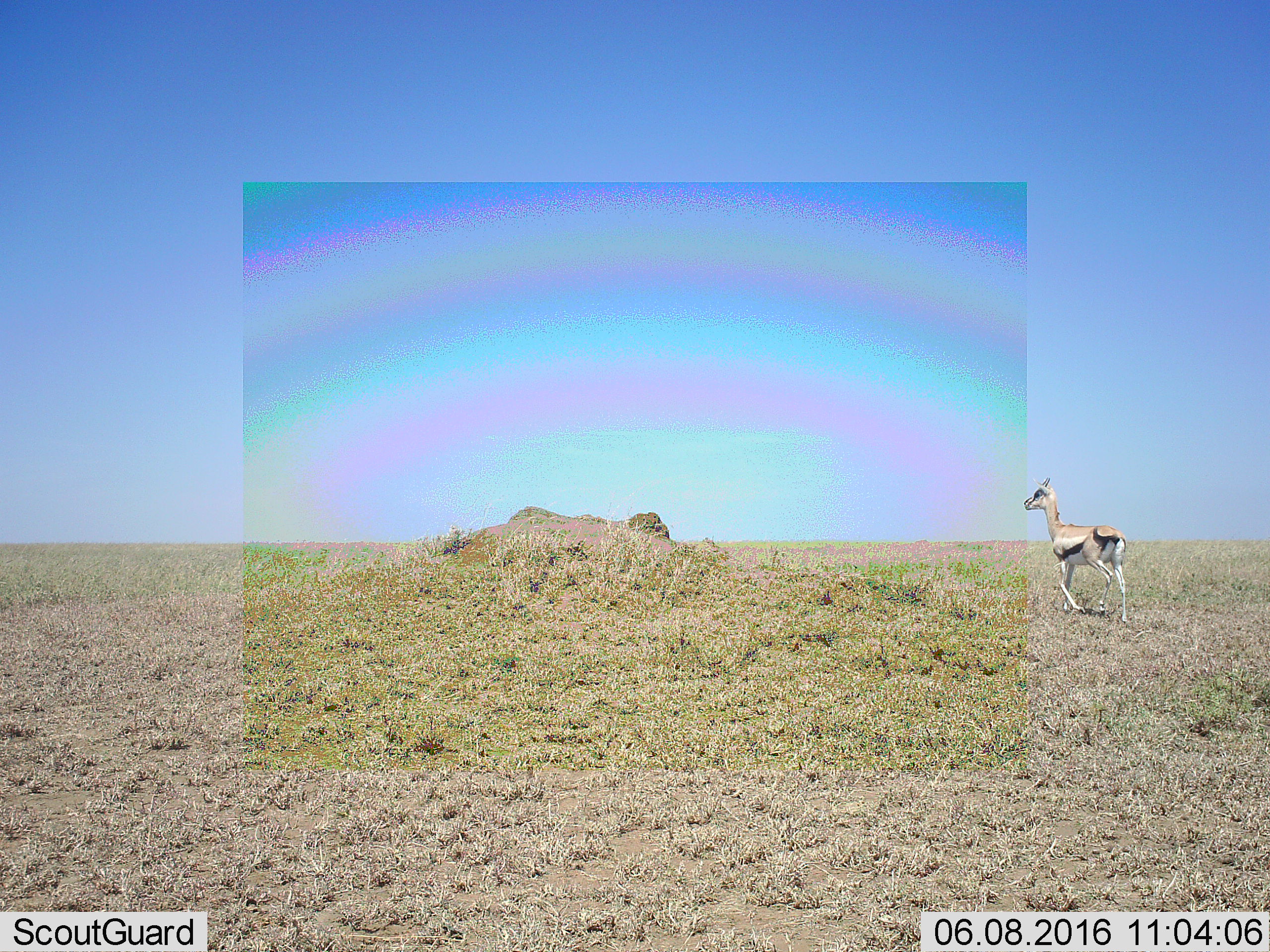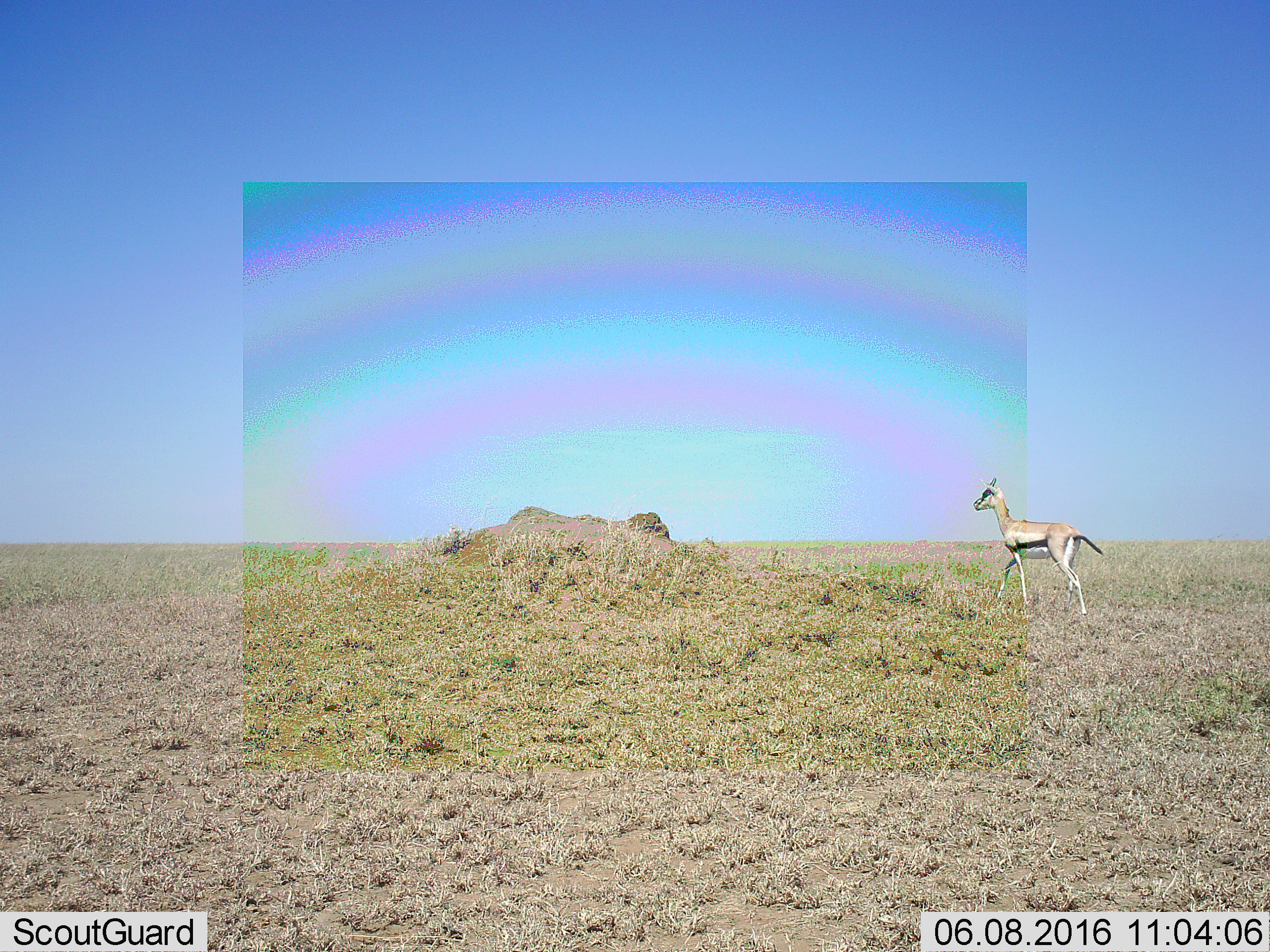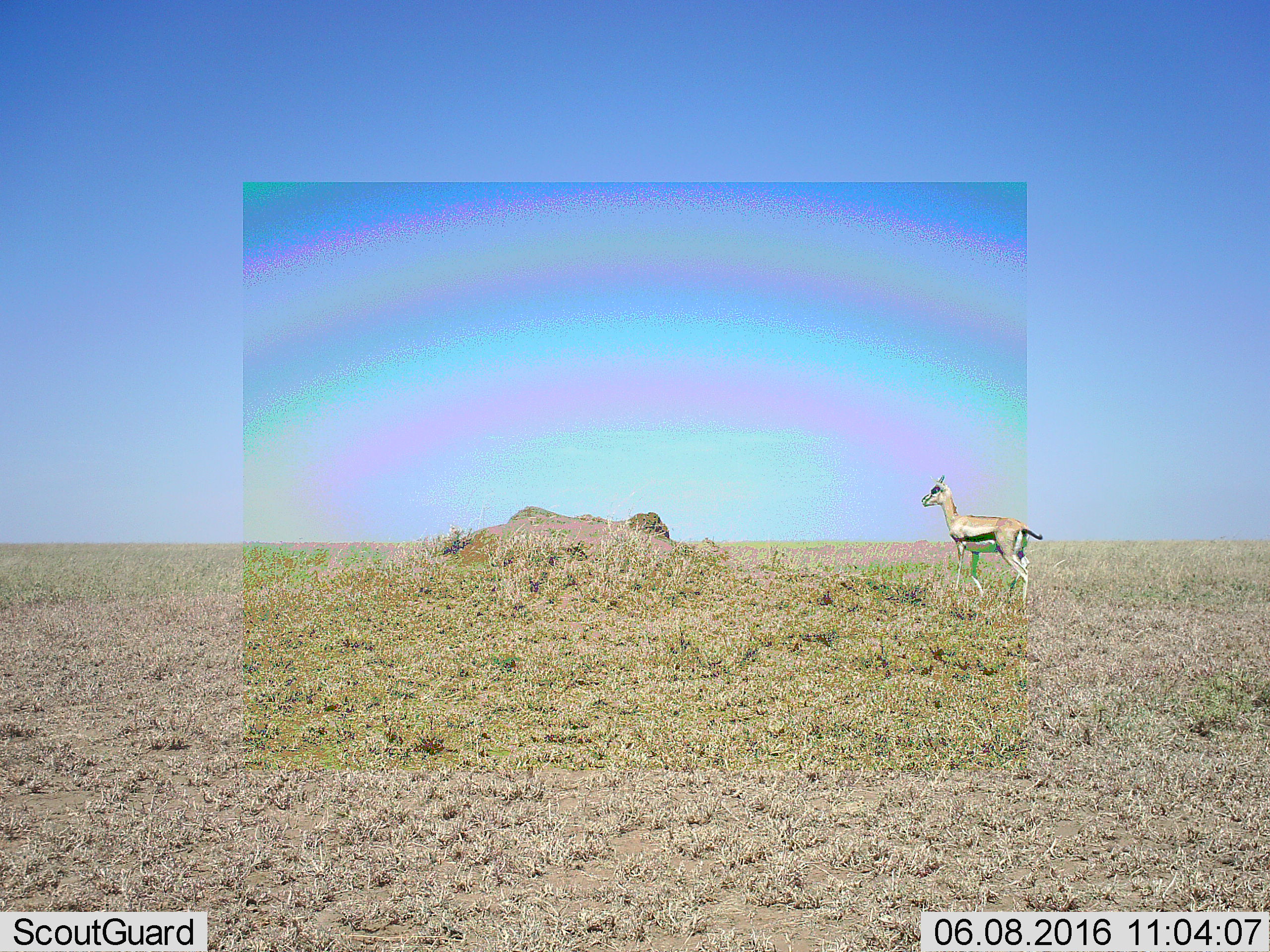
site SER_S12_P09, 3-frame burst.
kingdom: Animalia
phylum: Chordata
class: Mammalia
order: Artiodactyla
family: Bovidae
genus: Eudorcas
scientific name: Eudorcas thomsonii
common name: thomson's gazelle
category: gazellethomsons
Gazellethomsons (thomson's gazelle) (Eudorcas thomsonii), count 1. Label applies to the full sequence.